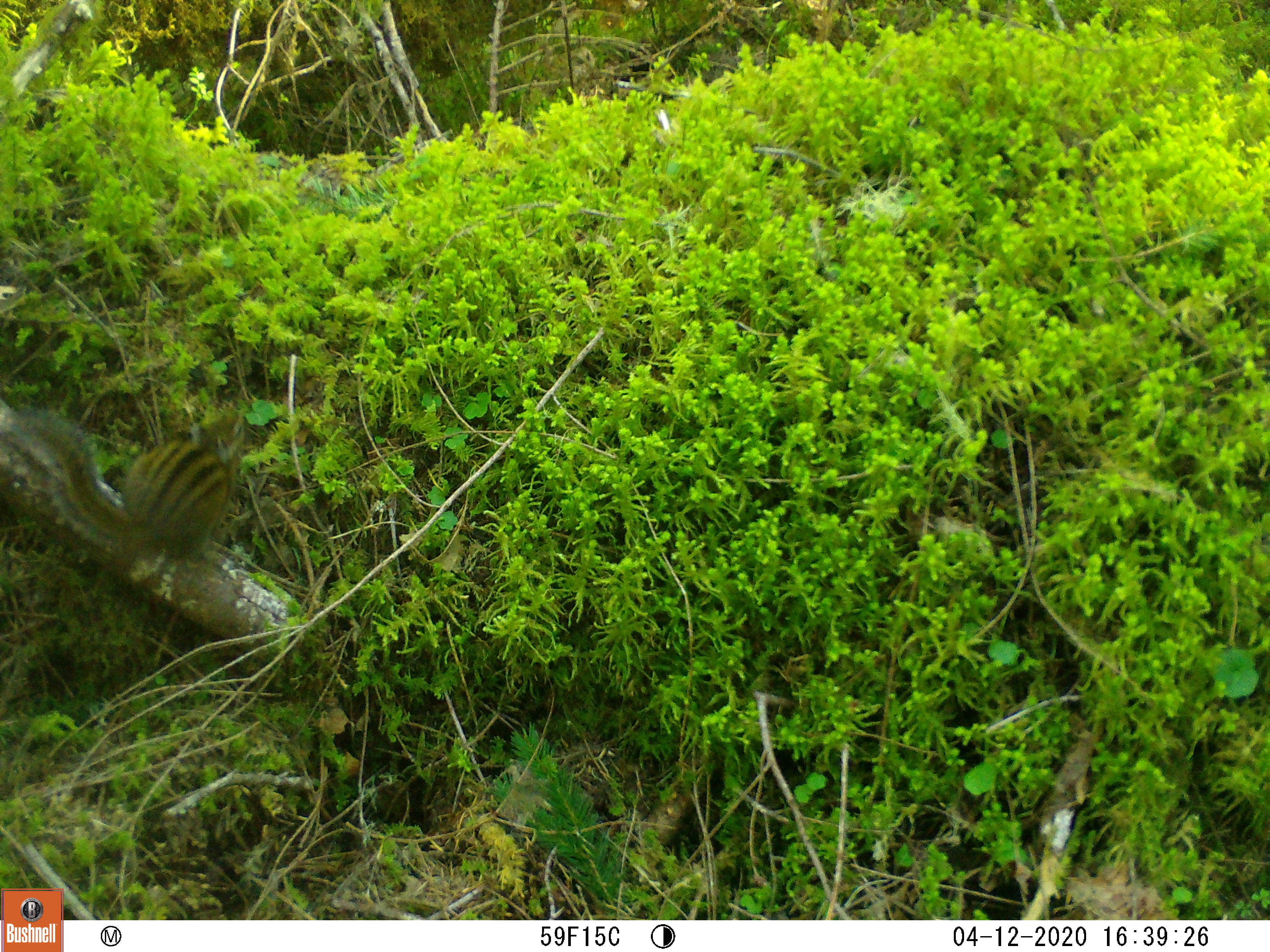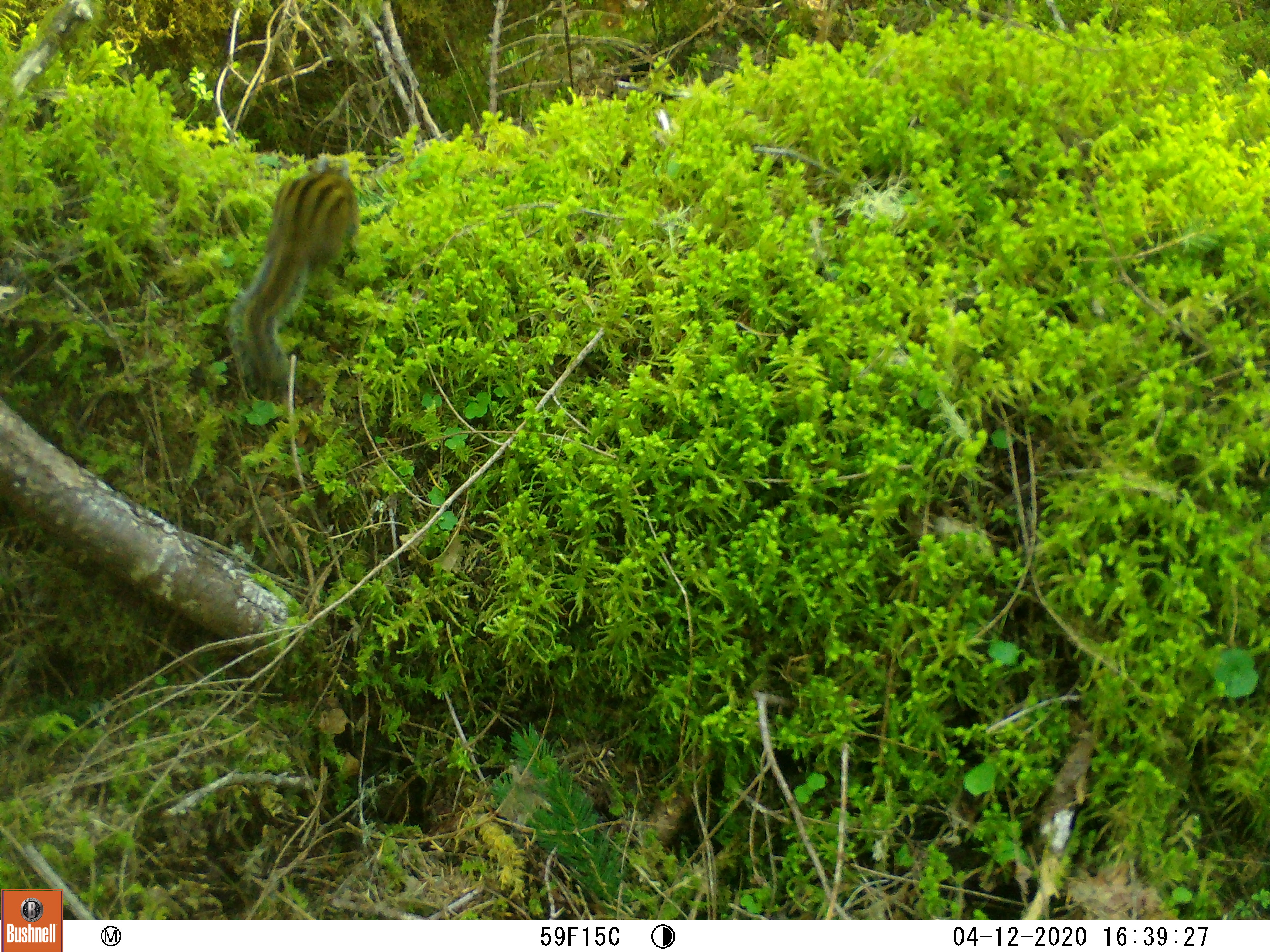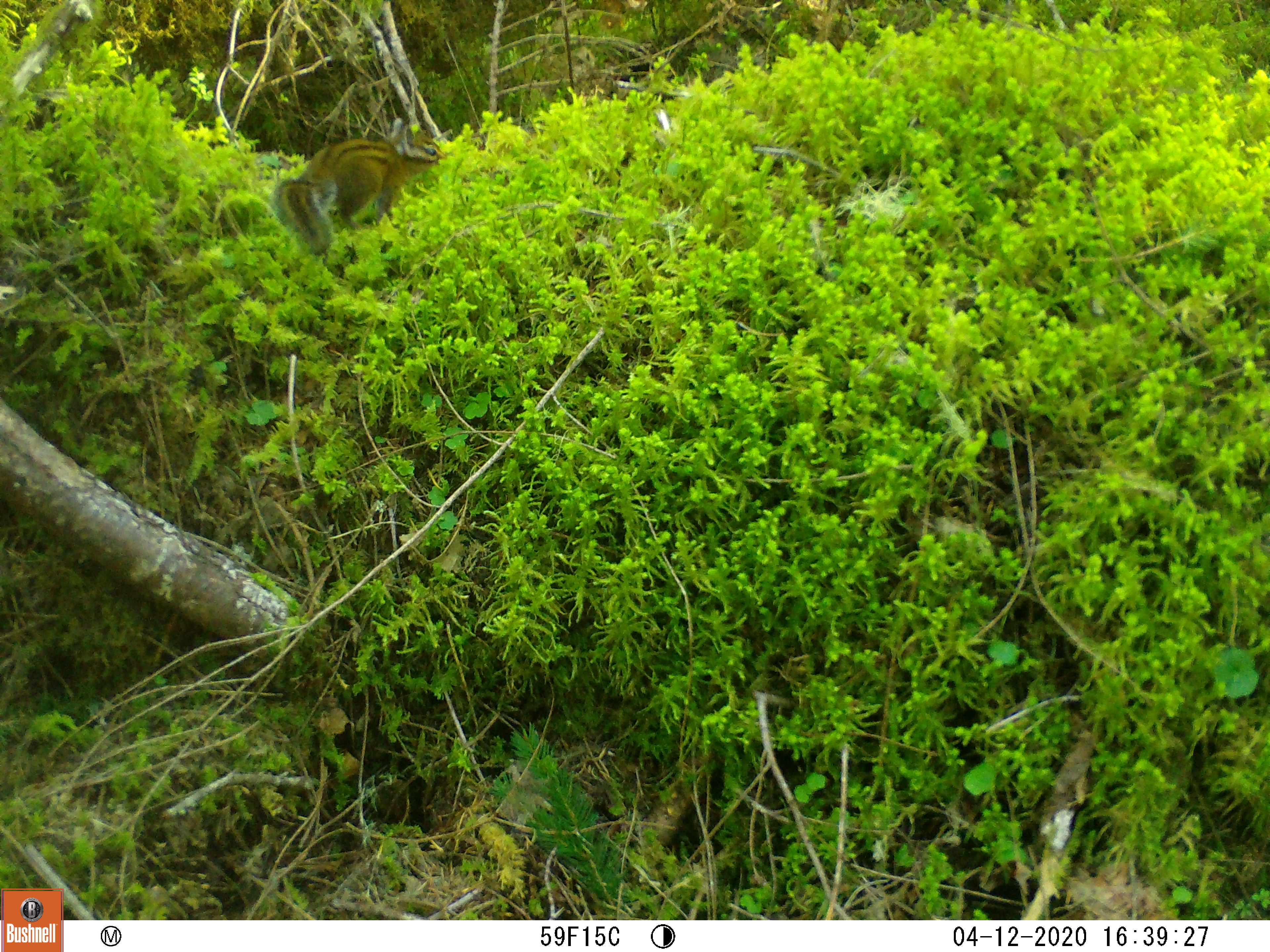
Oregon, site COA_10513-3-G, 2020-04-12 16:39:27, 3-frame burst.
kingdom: Animalia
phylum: Chordata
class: Mammalia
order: Rodentia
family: Sciuridae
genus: Neotamias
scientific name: Neotamias townsendii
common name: townsend's chipmunk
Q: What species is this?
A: Townsend's chipmunk (Neotamias townsendii).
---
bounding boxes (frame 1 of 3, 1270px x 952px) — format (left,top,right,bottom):
townsend's chipmunk: (0,384,256,571)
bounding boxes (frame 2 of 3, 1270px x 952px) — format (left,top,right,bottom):
townsend's chipmunk: (221,154,364,406)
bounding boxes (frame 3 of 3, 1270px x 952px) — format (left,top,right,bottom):
townsend's chipmunk: (265,117,450,262)